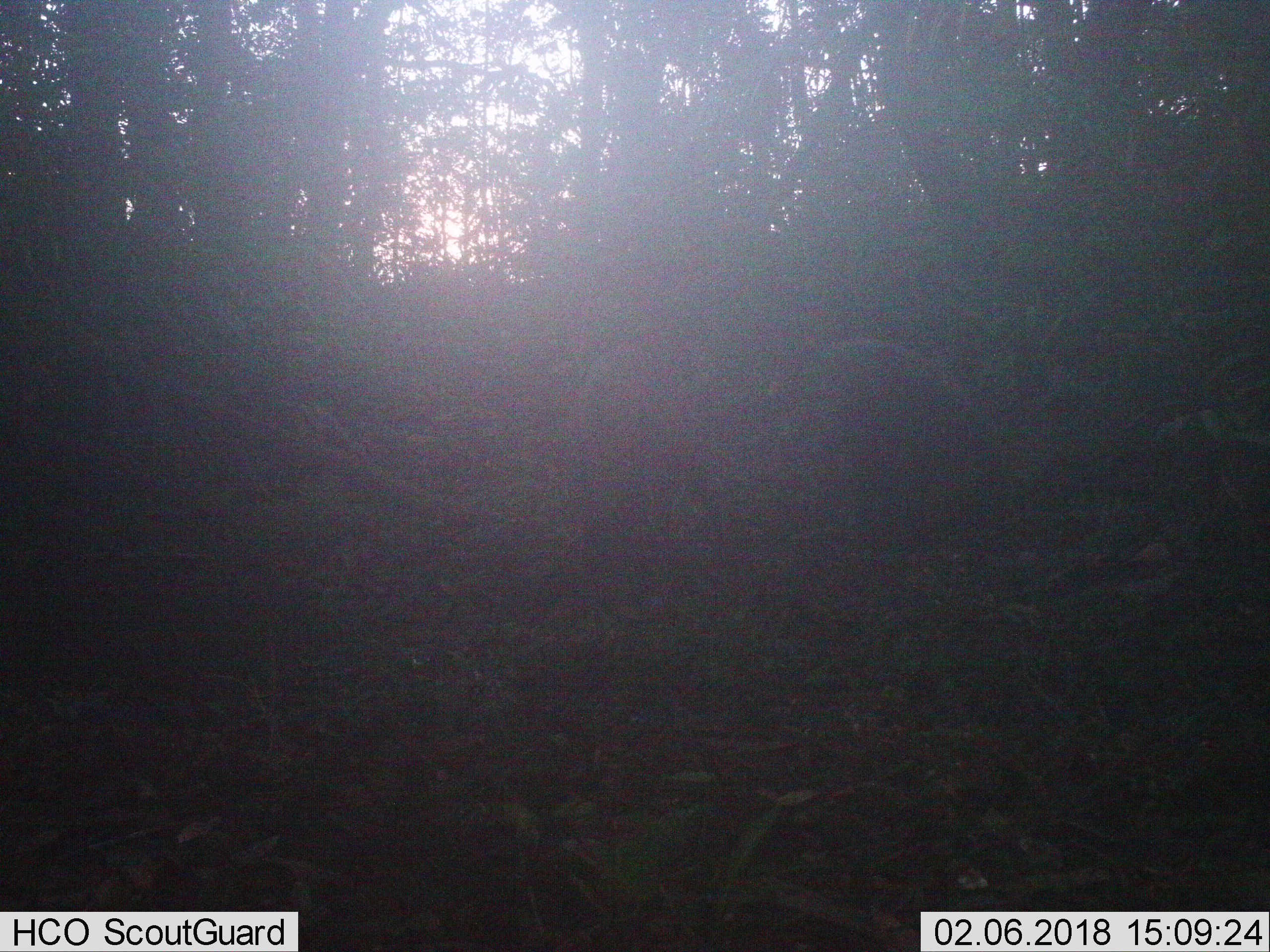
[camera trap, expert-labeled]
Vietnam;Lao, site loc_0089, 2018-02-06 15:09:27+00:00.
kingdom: Animalia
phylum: Chordata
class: Mammalia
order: Artiodactyla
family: Suidae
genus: Sus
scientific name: Sus scrofa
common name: eurasian wild pig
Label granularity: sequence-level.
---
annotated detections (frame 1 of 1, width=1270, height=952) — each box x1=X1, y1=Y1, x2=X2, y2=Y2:
eurasian wild pig: x1=783, y1=335, x2=1003, y2=544; x1=551, y1=340, x2=727, y2=592